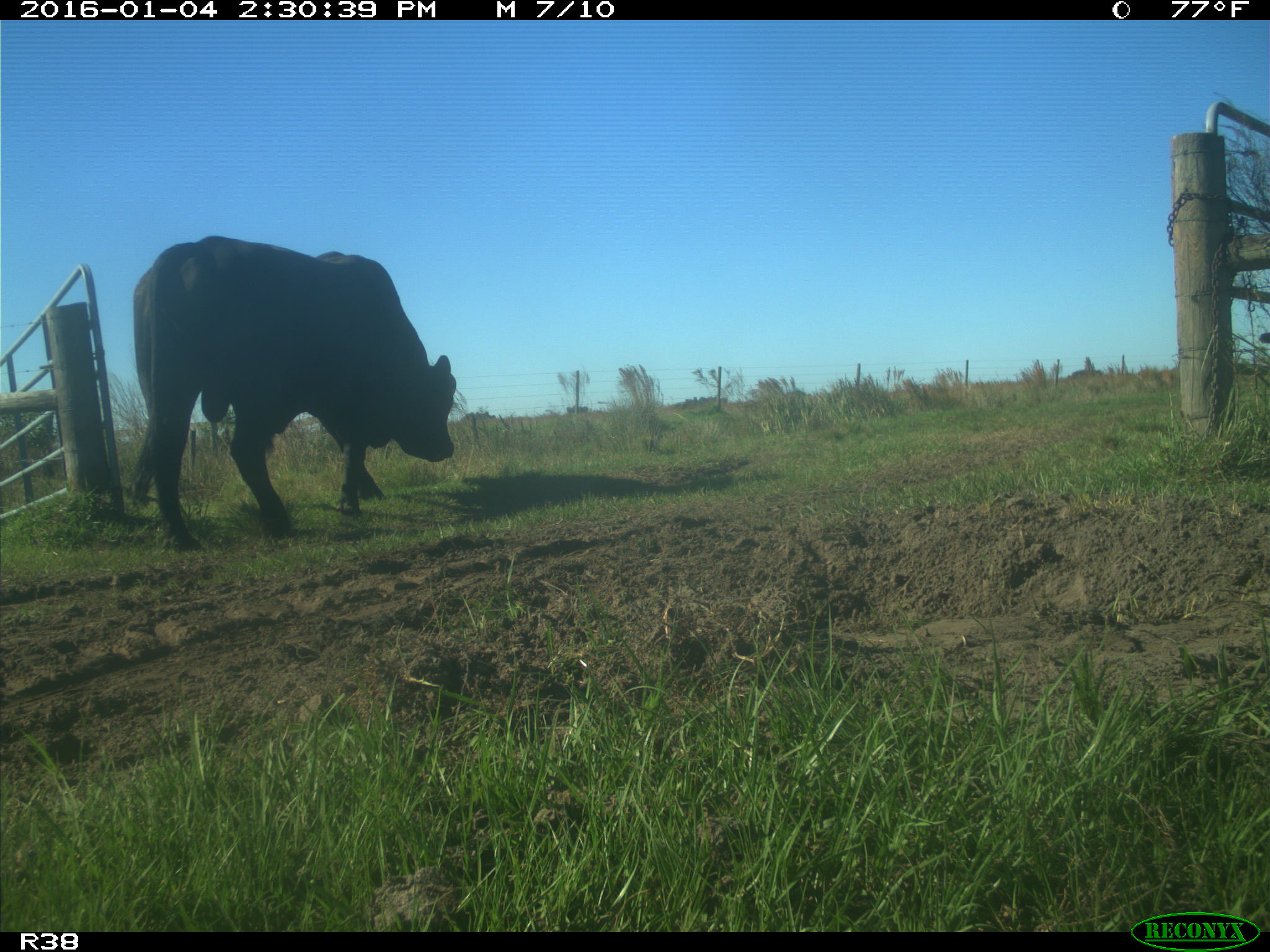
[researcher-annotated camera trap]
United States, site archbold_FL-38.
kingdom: Animalia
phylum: Chordata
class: Mammalia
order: Artiodactyla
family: Bovidae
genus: Bos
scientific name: Bos taurus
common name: domestic cow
Bos taurus (domestic cow).